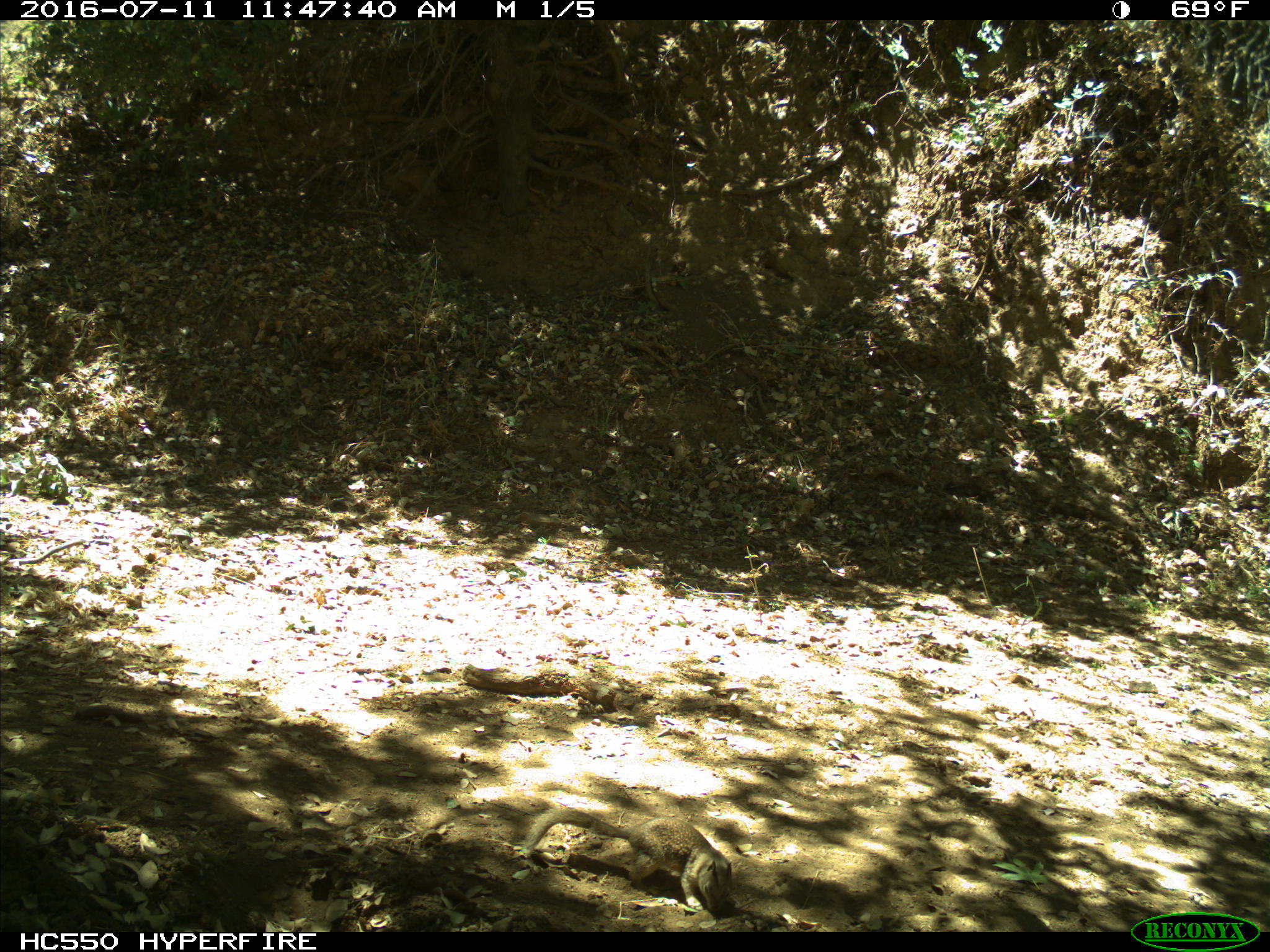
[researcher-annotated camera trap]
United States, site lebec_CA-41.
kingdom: Animalia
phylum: Chordata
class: Mammalia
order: Rodentia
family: Sciuridae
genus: Otospermophilus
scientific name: Otospermophilus beecheyi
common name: california ground squirrel